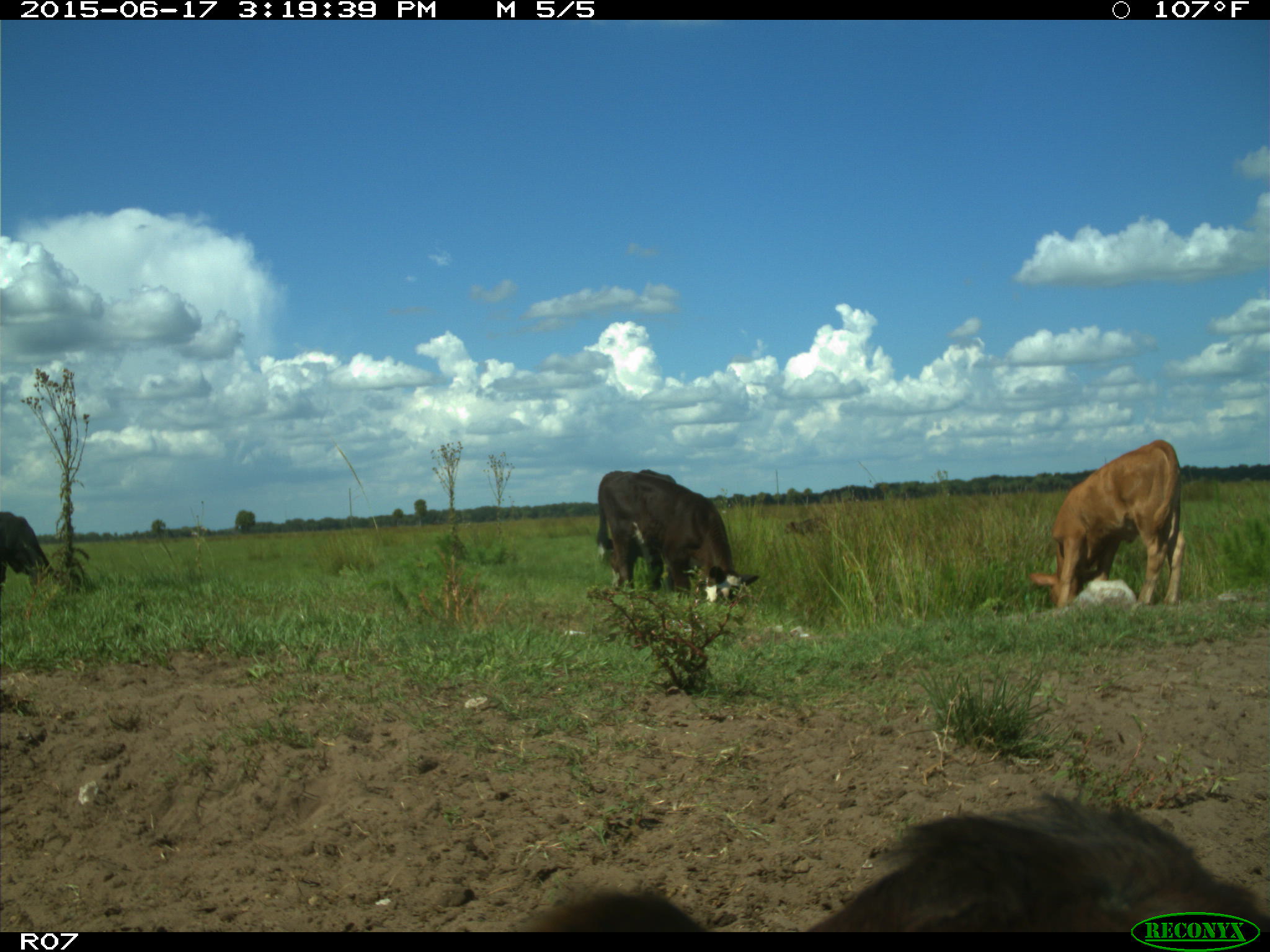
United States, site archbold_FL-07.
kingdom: Animalia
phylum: Chordata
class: Mammalia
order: Artiodactyla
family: Bovidae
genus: Bos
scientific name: Bos taurus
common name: domestic cow